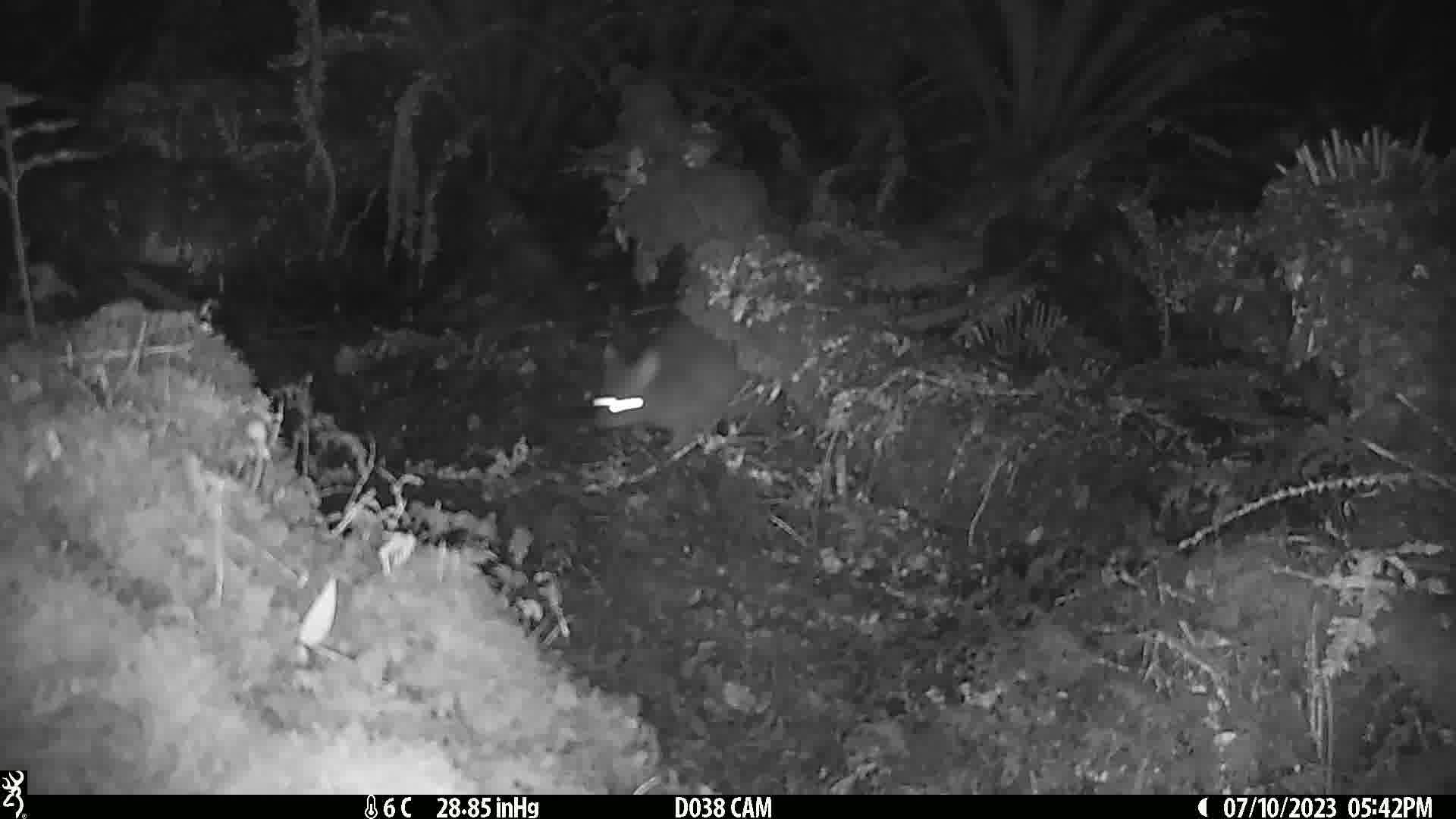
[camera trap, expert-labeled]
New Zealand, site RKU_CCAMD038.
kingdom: Animalia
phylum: Chordata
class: Mammalia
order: Diprotodontia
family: Phalangeridae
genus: Trichosurus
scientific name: Trichosurus vulpecula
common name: common brushtail possum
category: possum